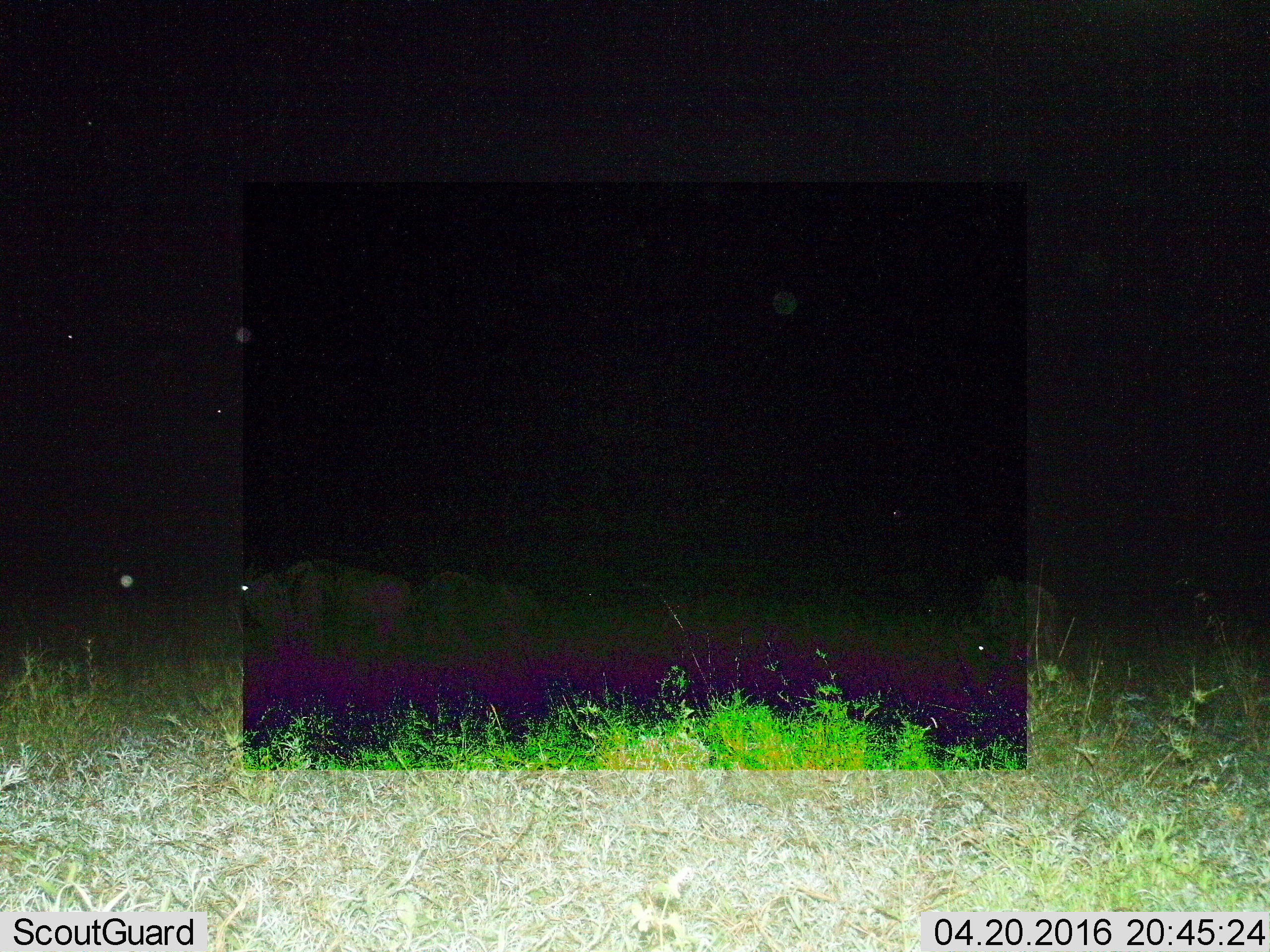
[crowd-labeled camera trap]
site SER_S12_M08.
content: unidentified animal